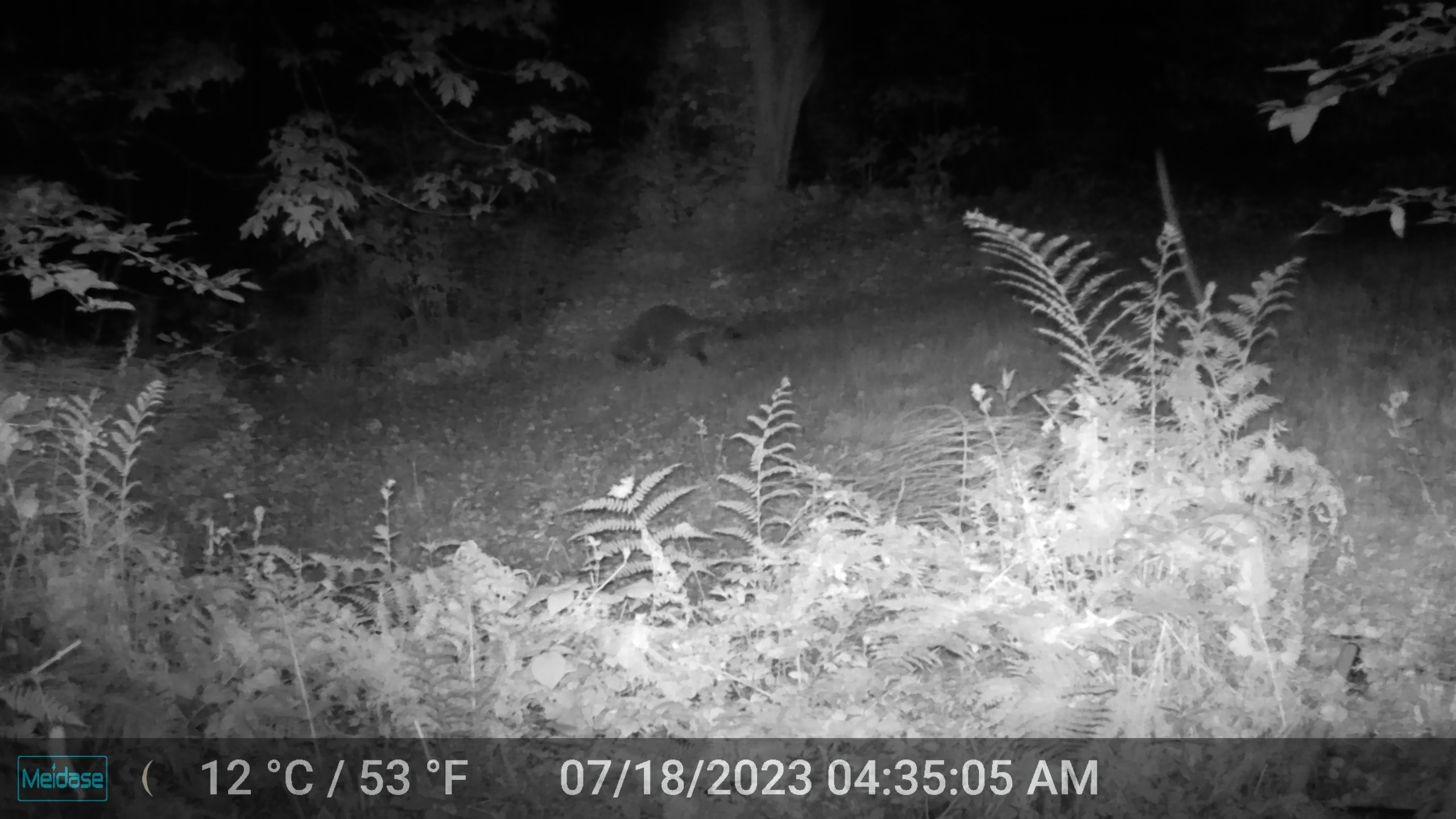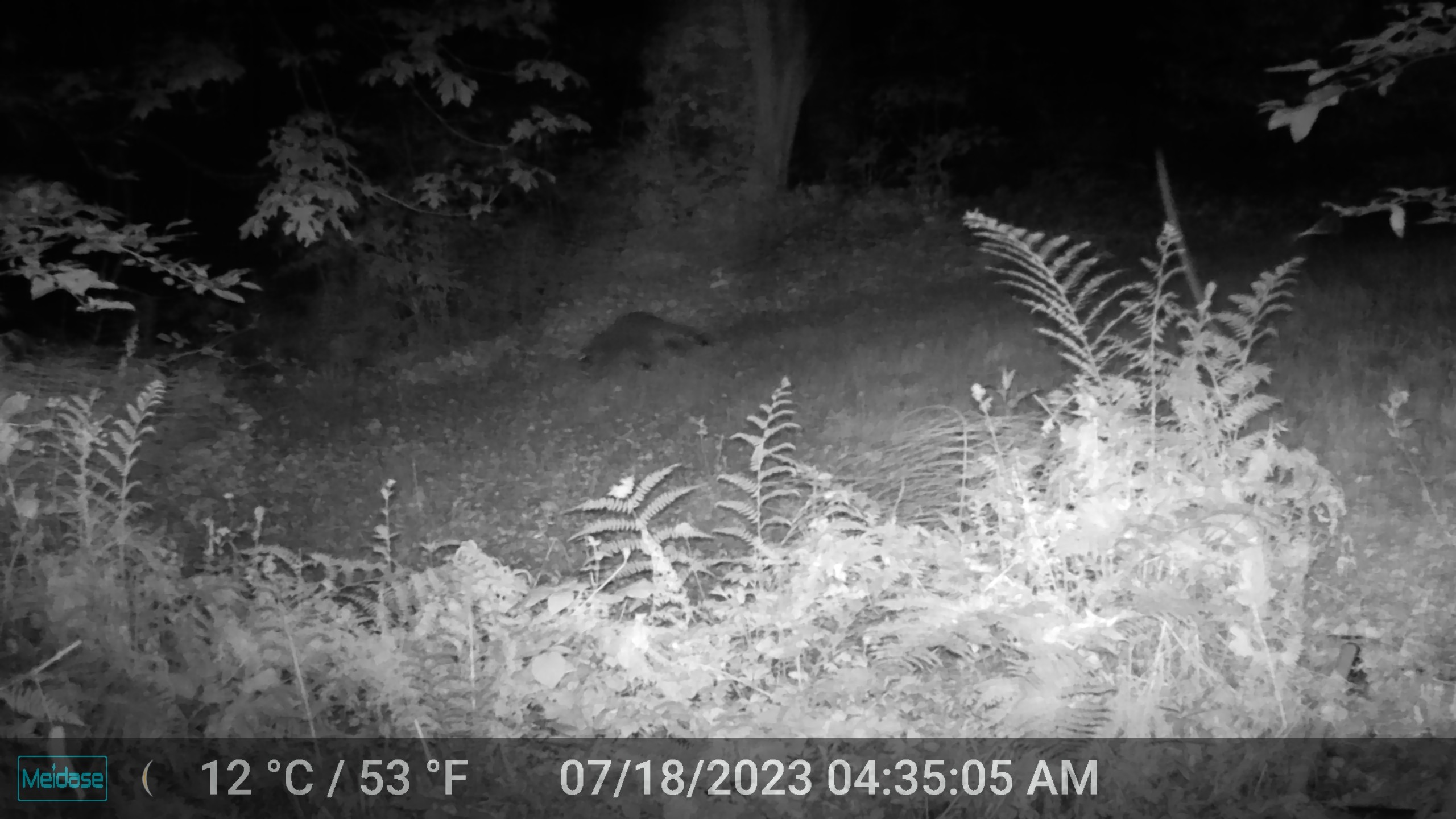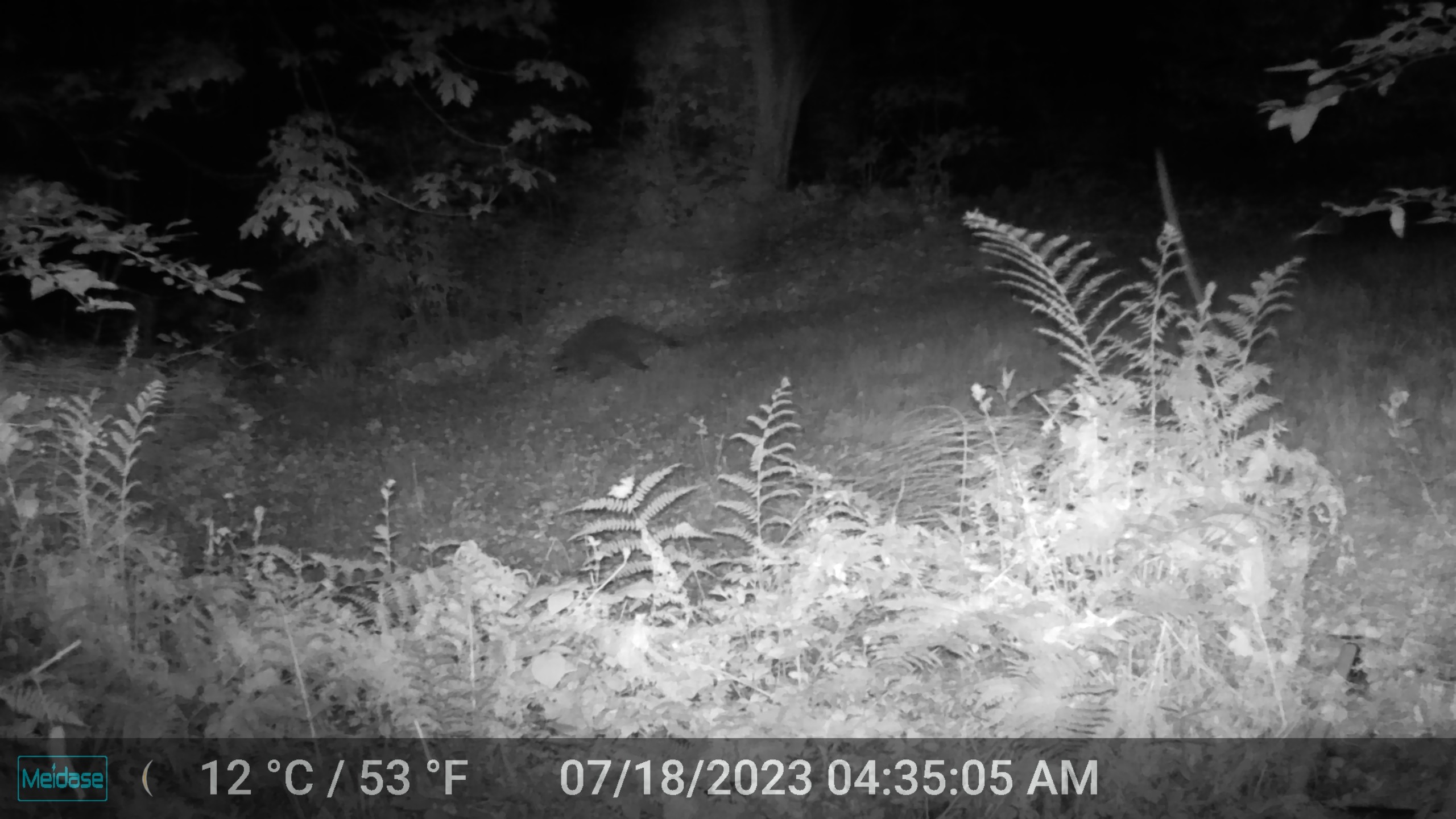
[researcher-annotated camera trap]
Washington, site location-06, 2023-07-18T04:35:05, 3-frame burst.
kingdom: Animalia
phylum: Chordata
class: Mammalia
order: Carnivora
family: Procyonidae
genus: Procyon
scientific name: Procyon lotor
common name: common raccoon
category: raccoon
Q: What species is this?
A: Raccoon (common raccoon) (Procyon lotor).